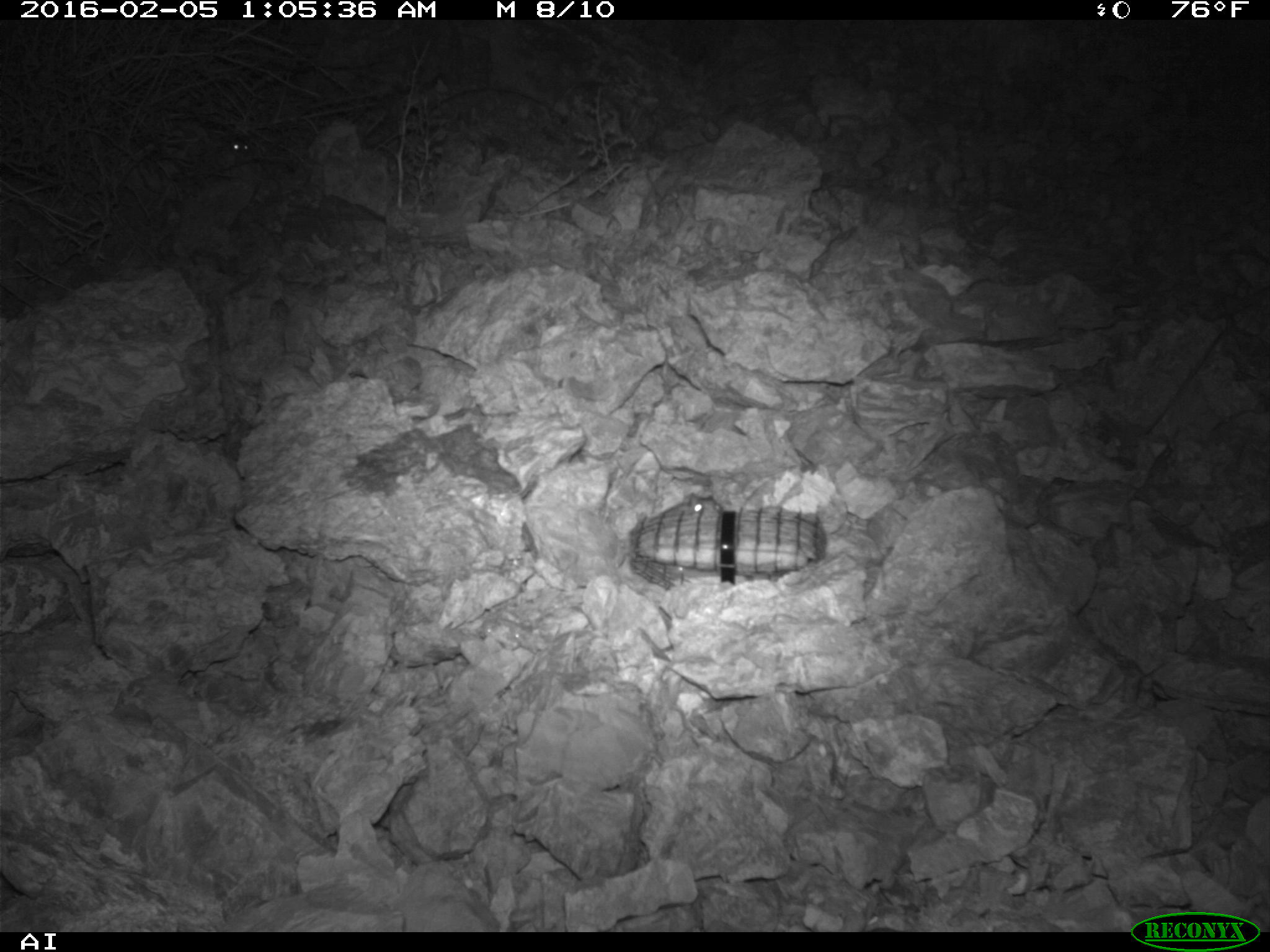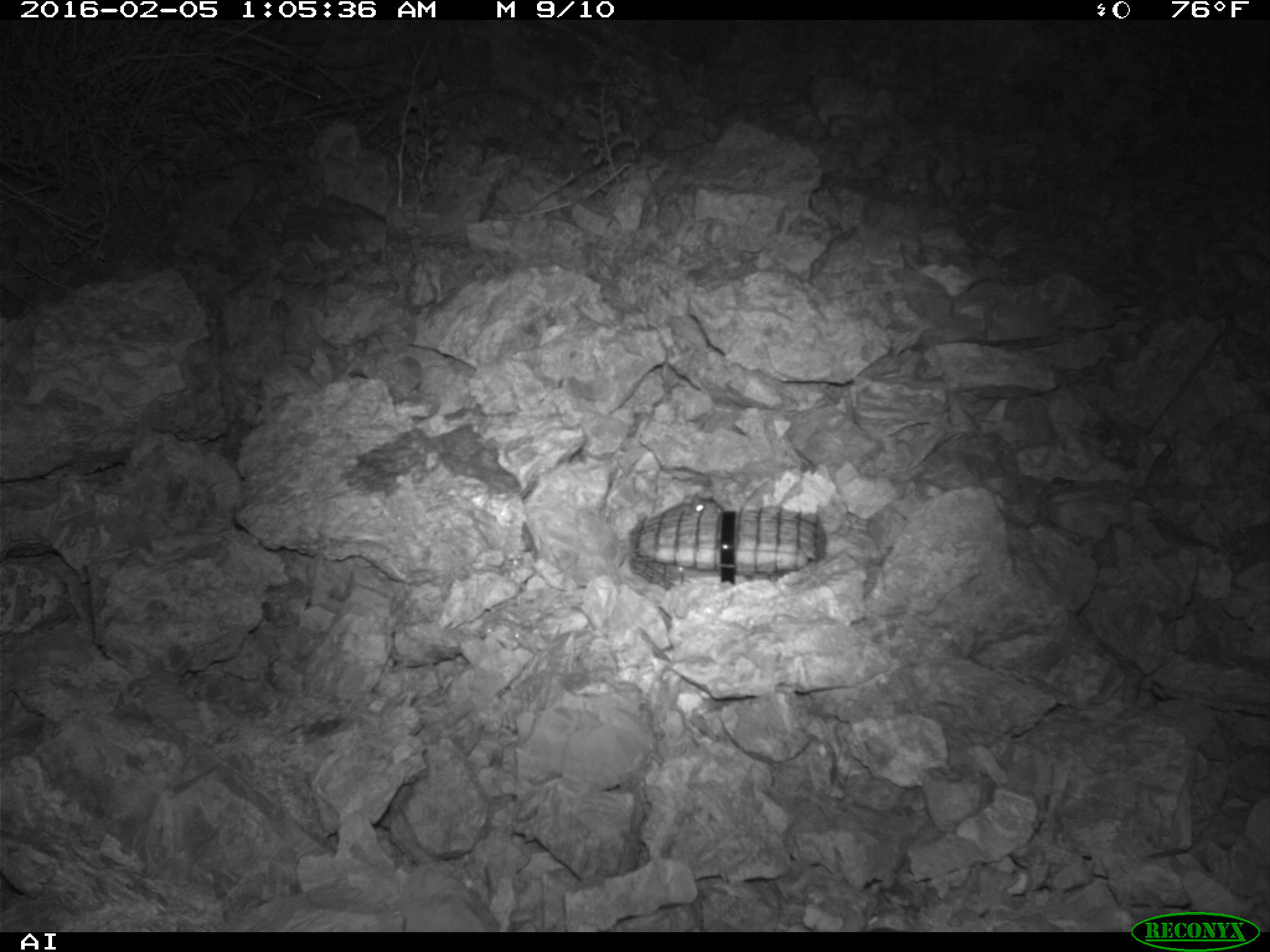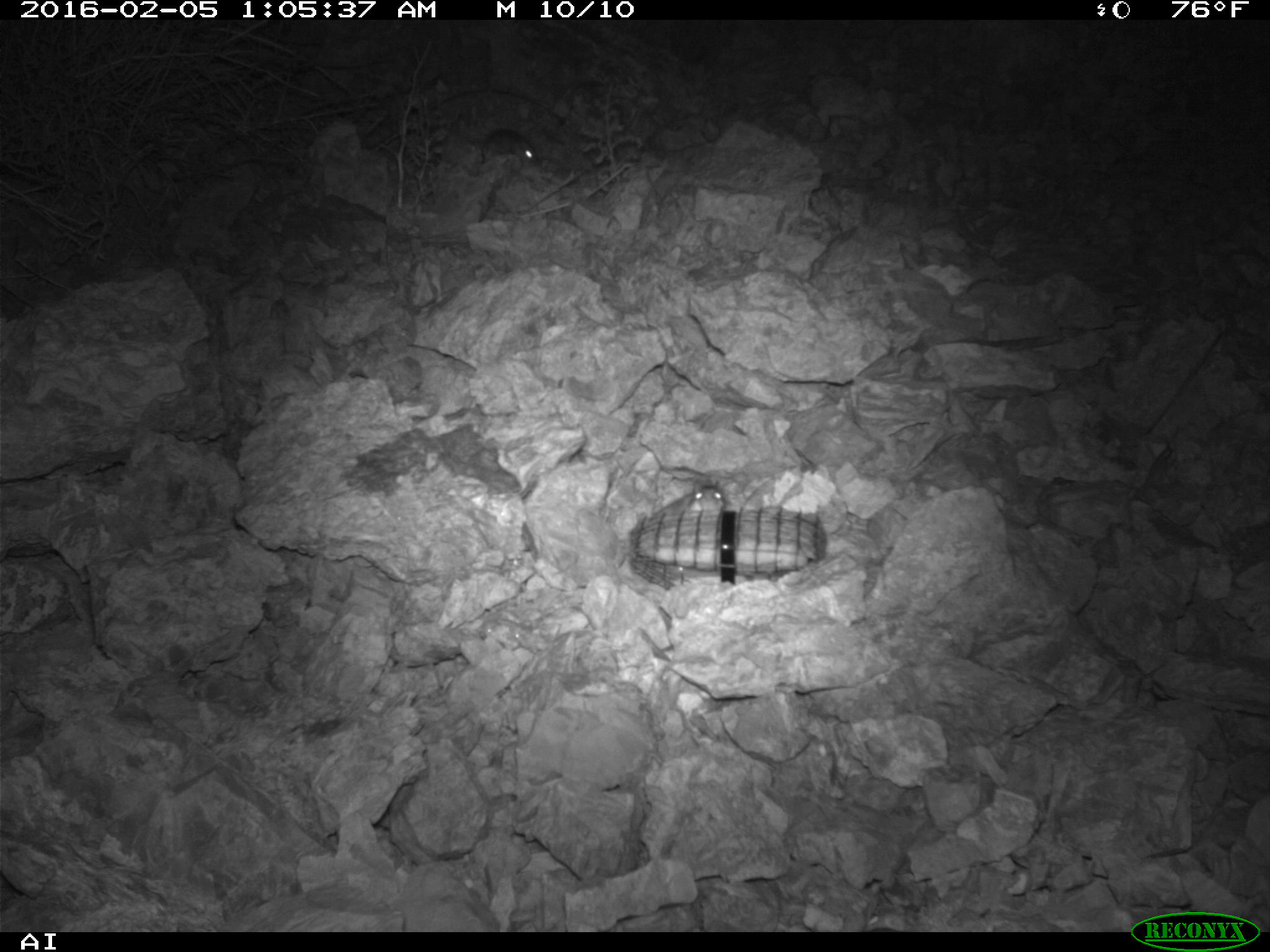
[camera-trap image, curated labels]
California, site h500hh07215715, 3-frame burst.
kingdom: Animalia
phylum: Chordata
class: Mammalia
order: Rodentia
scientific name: Rodentia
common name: rodent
Rodent (Rodentia).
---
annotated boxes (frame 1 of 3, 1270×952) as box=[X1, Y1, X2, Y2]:
rodent: box=[229, 133, 250, 159]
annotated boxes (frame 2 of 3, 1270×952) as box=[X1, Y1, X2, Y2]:
rodent: box=[663, 491, 724, 513]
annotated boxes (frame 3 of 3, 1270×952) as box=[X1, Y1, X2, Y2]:
rodent: box=[455, 127, 539, 165]; box=[655, 479, 725, 516]